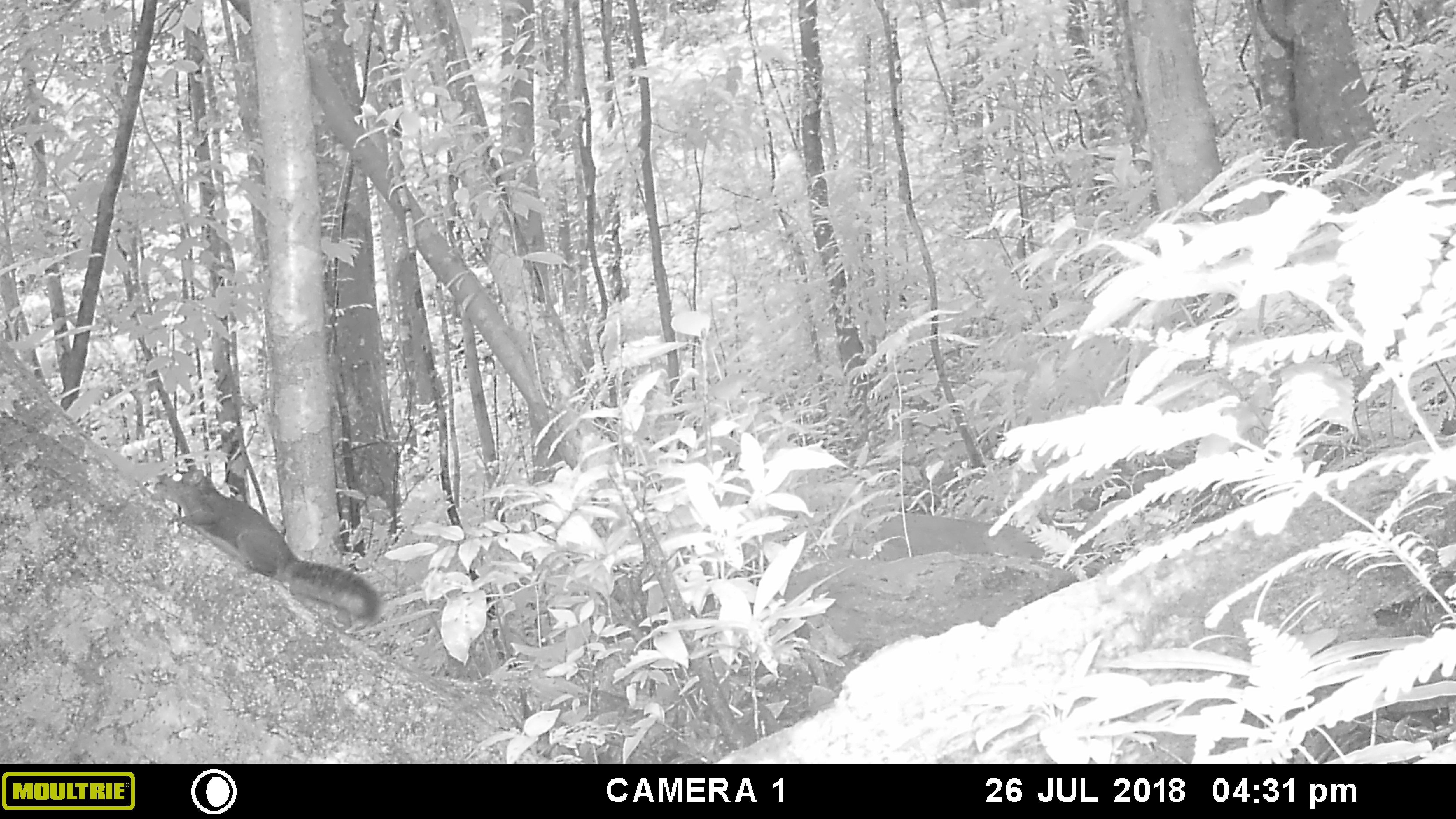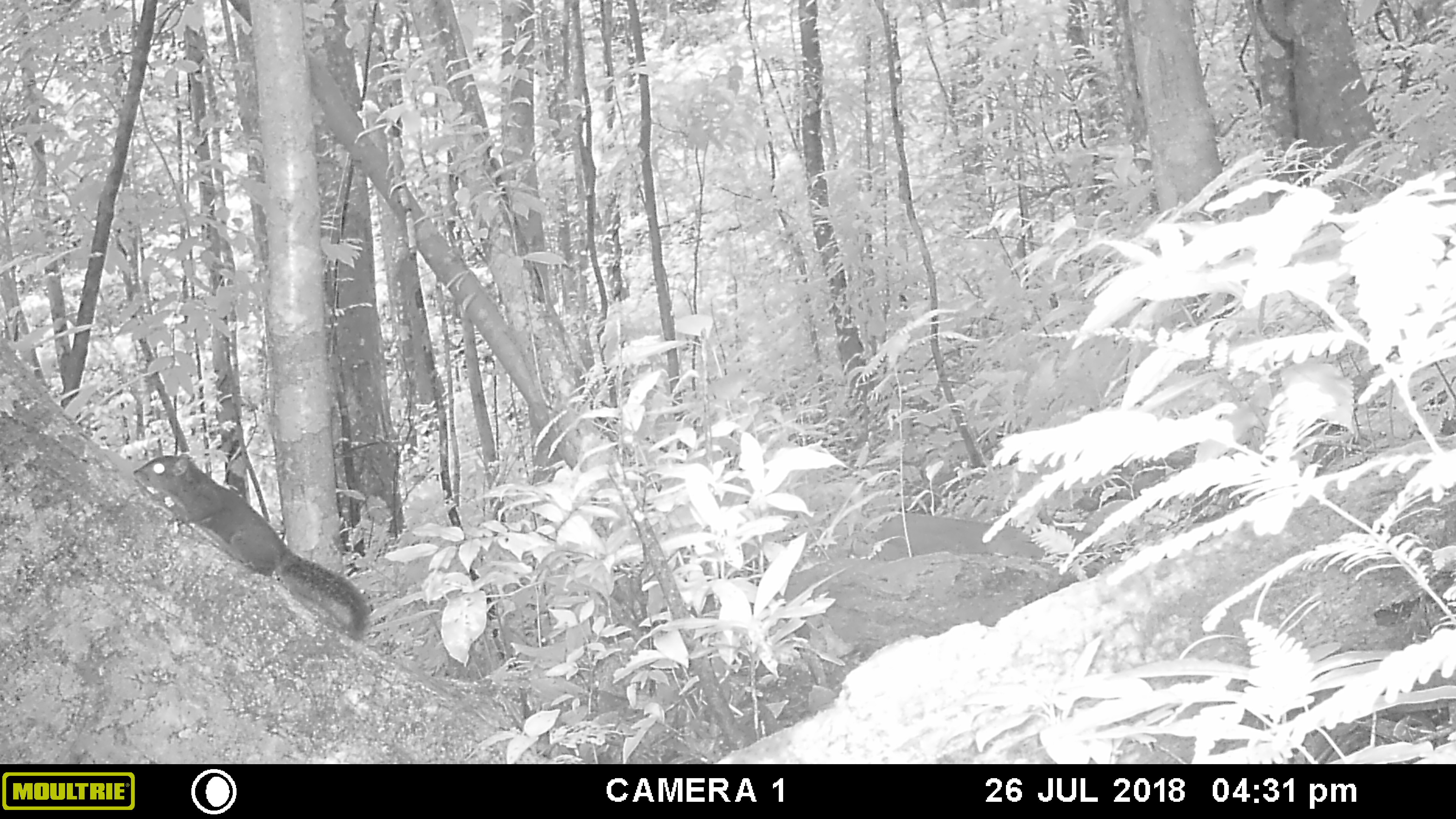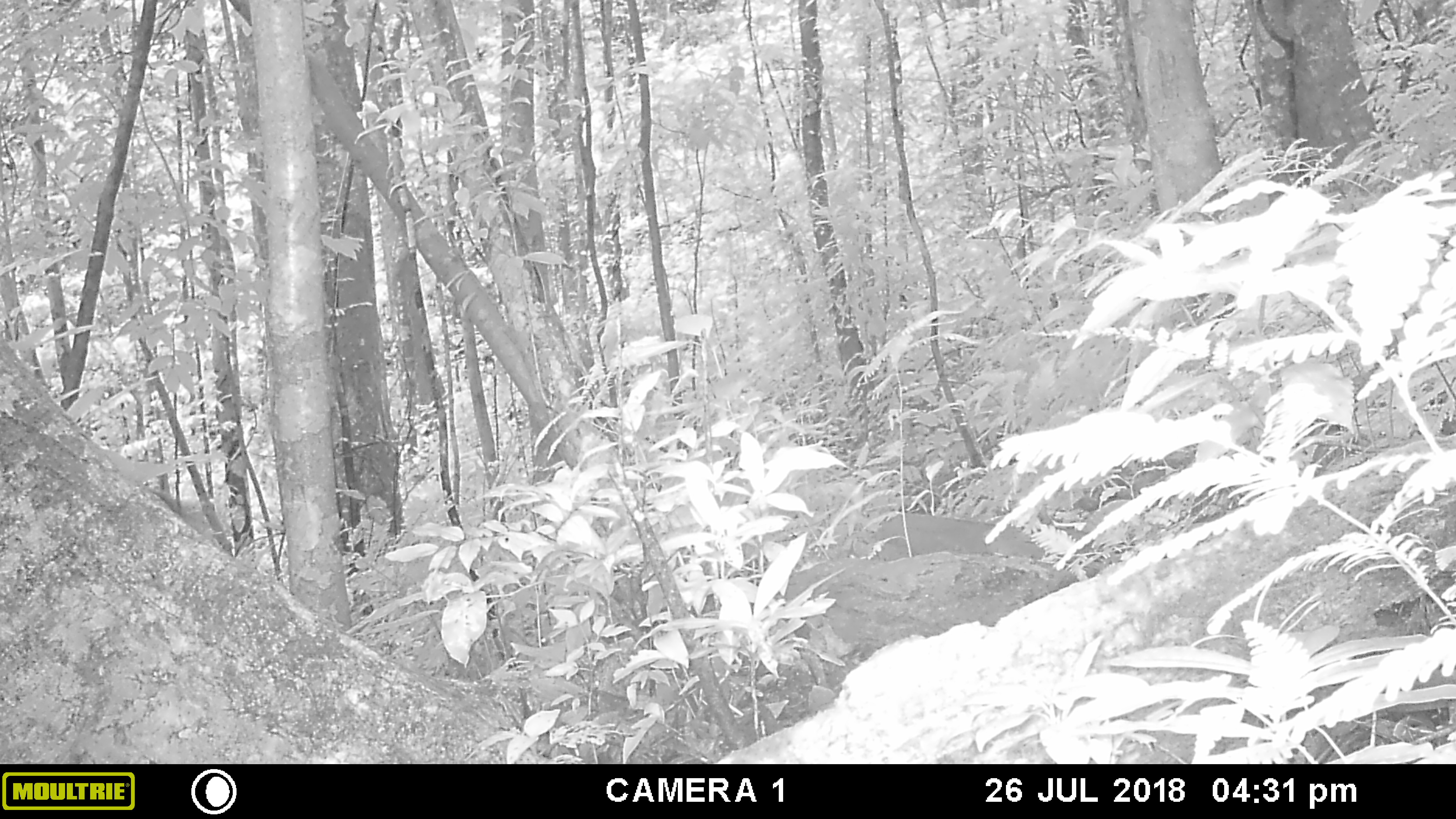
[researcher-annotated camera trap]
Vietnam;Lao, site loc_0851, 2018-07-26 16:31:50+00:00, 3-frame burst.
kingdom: Animalia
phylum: Chordata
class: Mammalia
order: Rodentia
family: Sciuridae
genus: Sciurus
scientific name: Sciurus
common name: squirrel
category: unidentified squirrel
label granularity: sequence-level